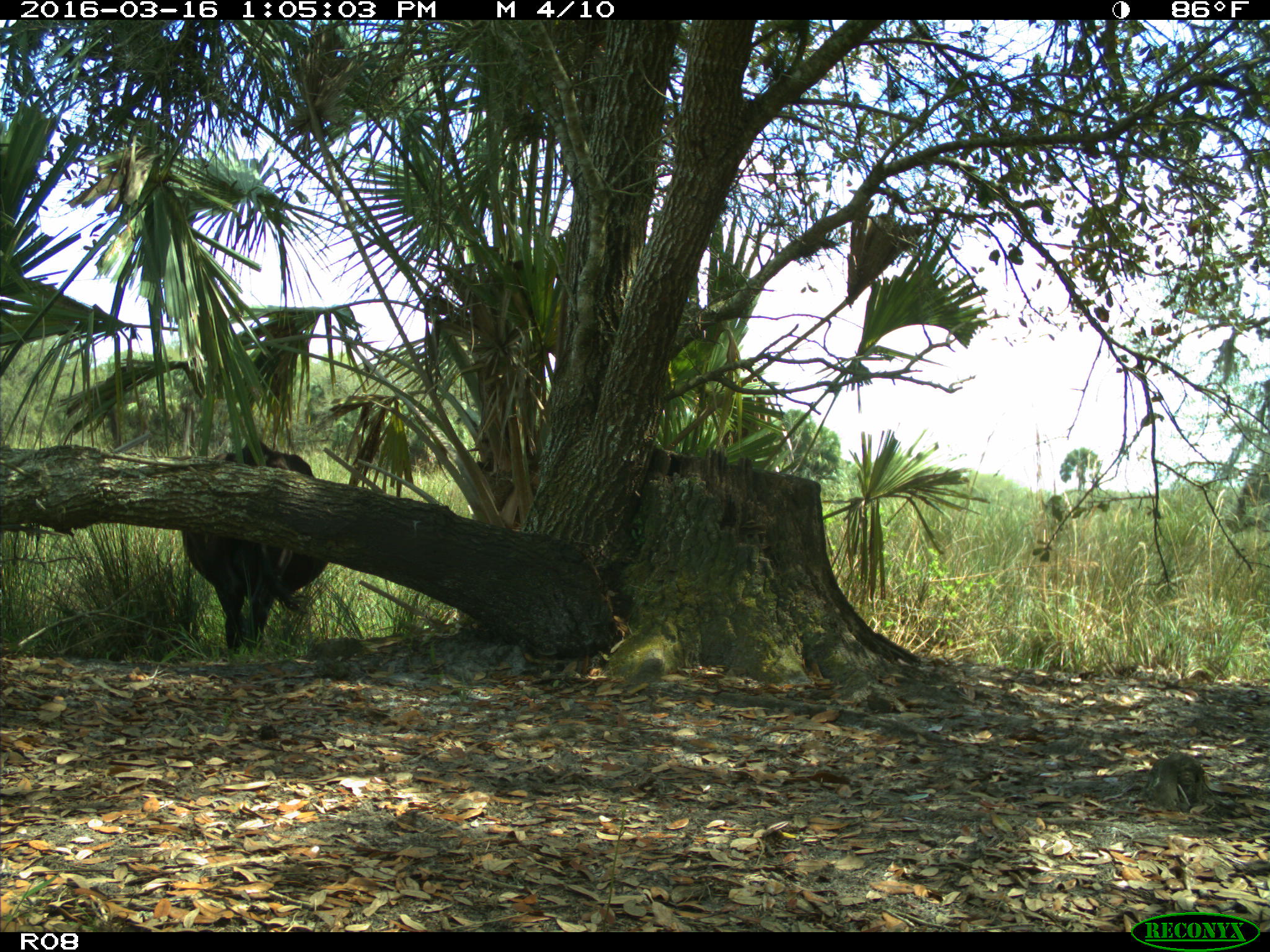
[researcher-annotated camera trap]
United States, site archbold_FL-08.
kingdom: Animalia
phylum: Chordata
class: Mammalia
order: Artiodactyla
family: Bovidae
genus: Bos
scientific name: Bos taurus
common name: domestic cow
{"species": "Bos taurus (domestic cow)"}